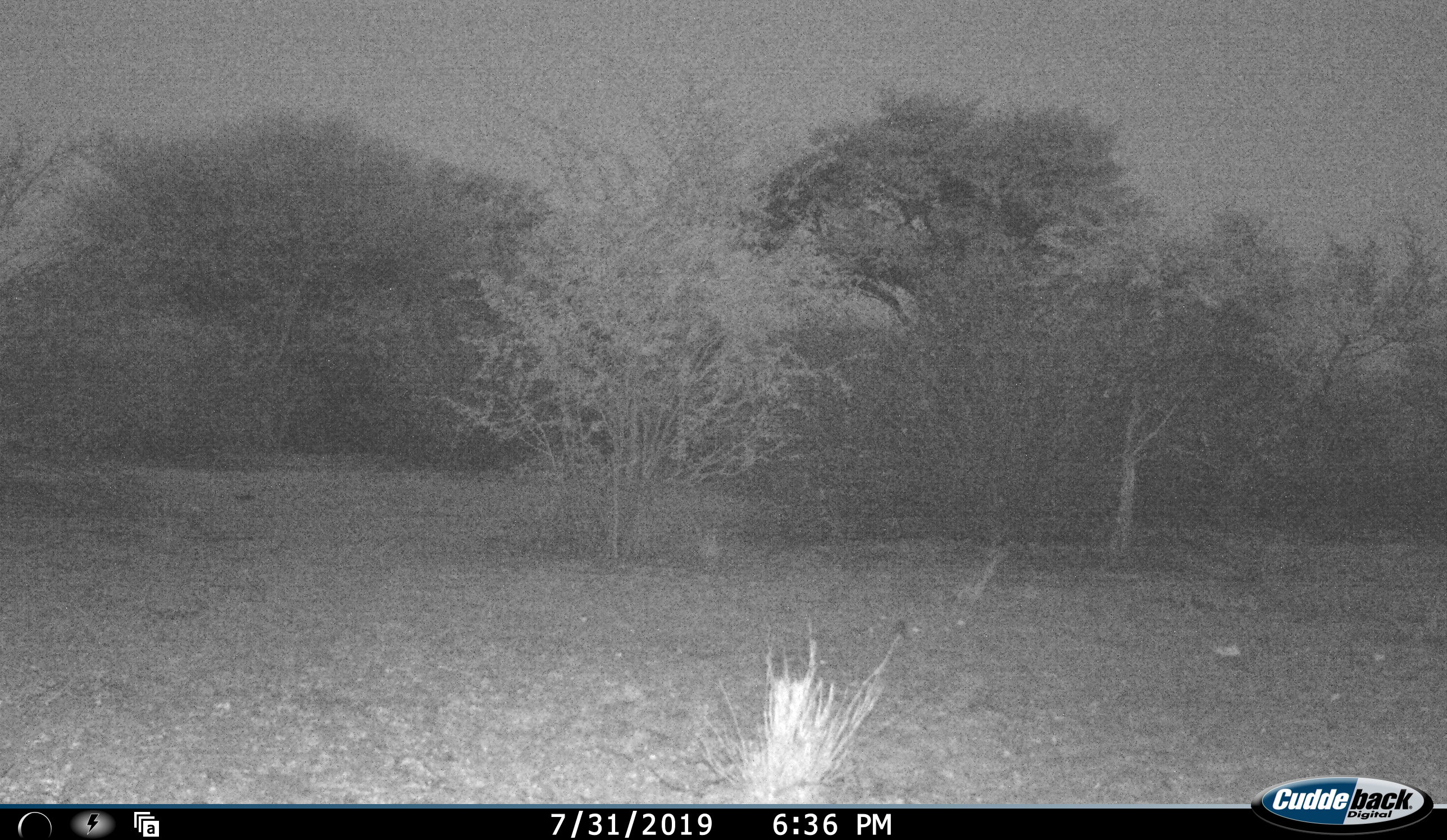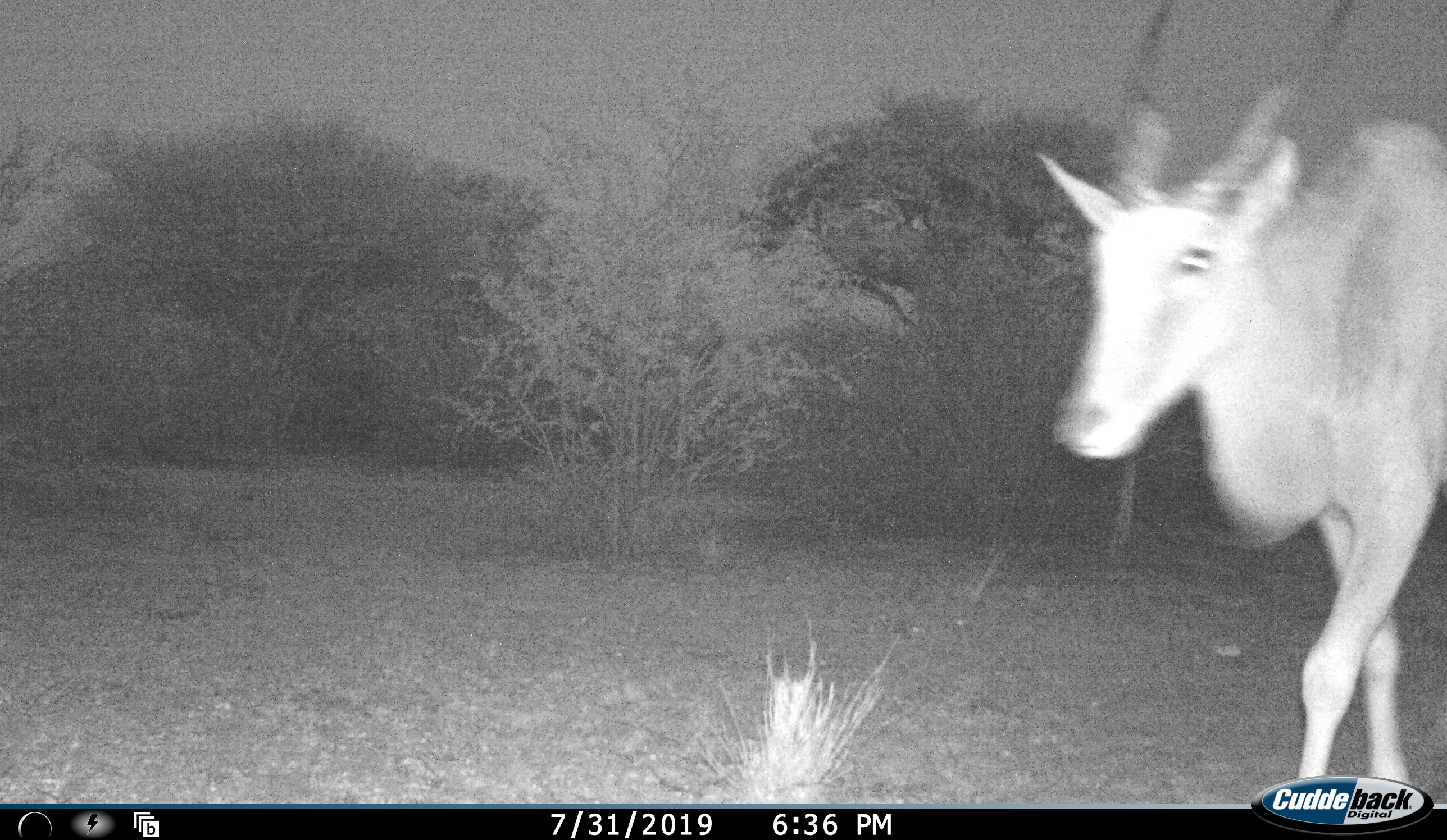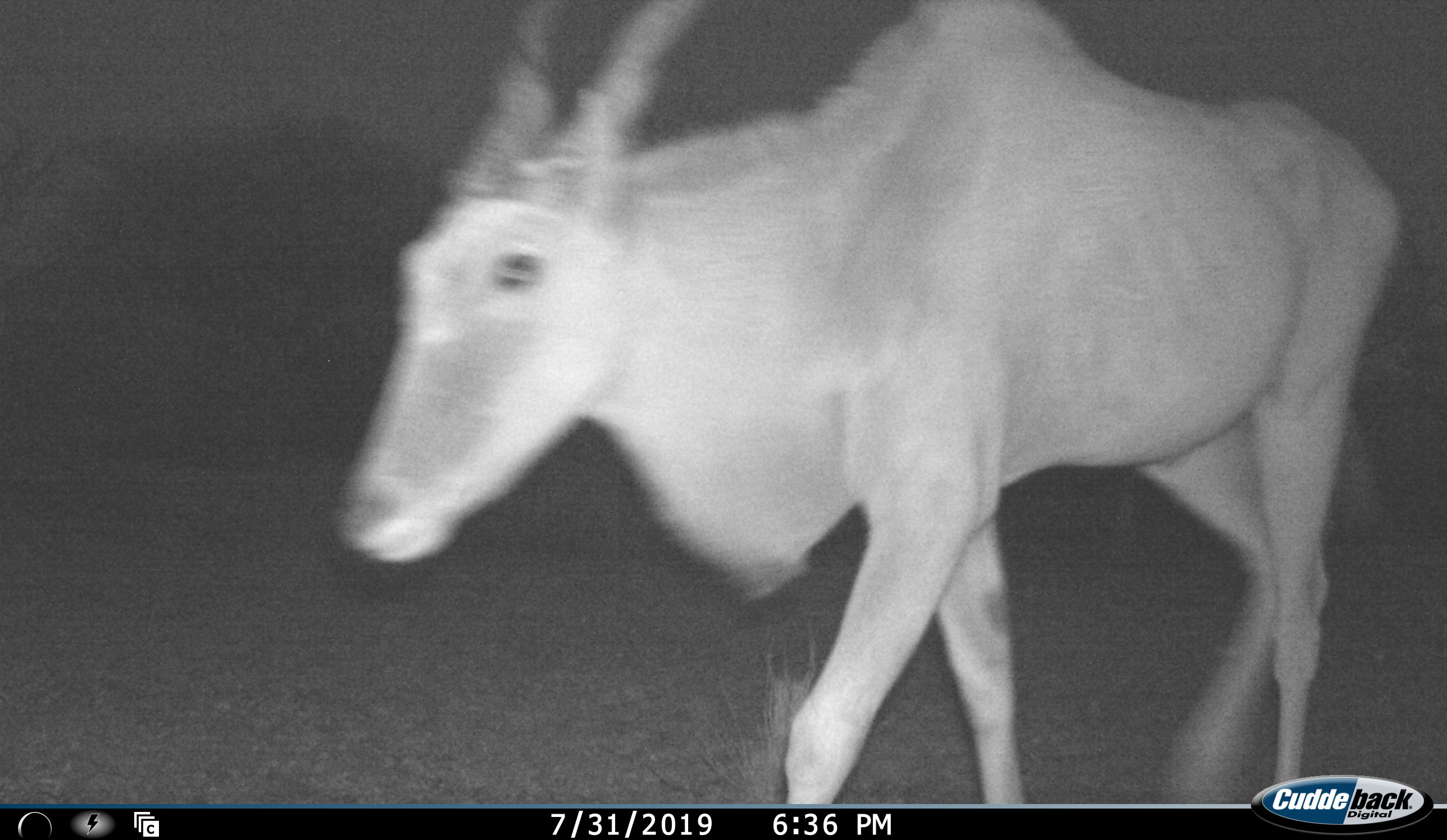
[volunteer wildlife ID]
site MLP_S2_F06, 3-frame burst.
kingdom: Animalia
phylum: Chordata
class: Mammalia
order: Artiodactyla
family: Bovidae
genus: Tragelaphus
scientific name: Tragelaphus oryx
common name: eland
Eland (Tragelaphus oryx), count 1. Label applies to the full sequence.